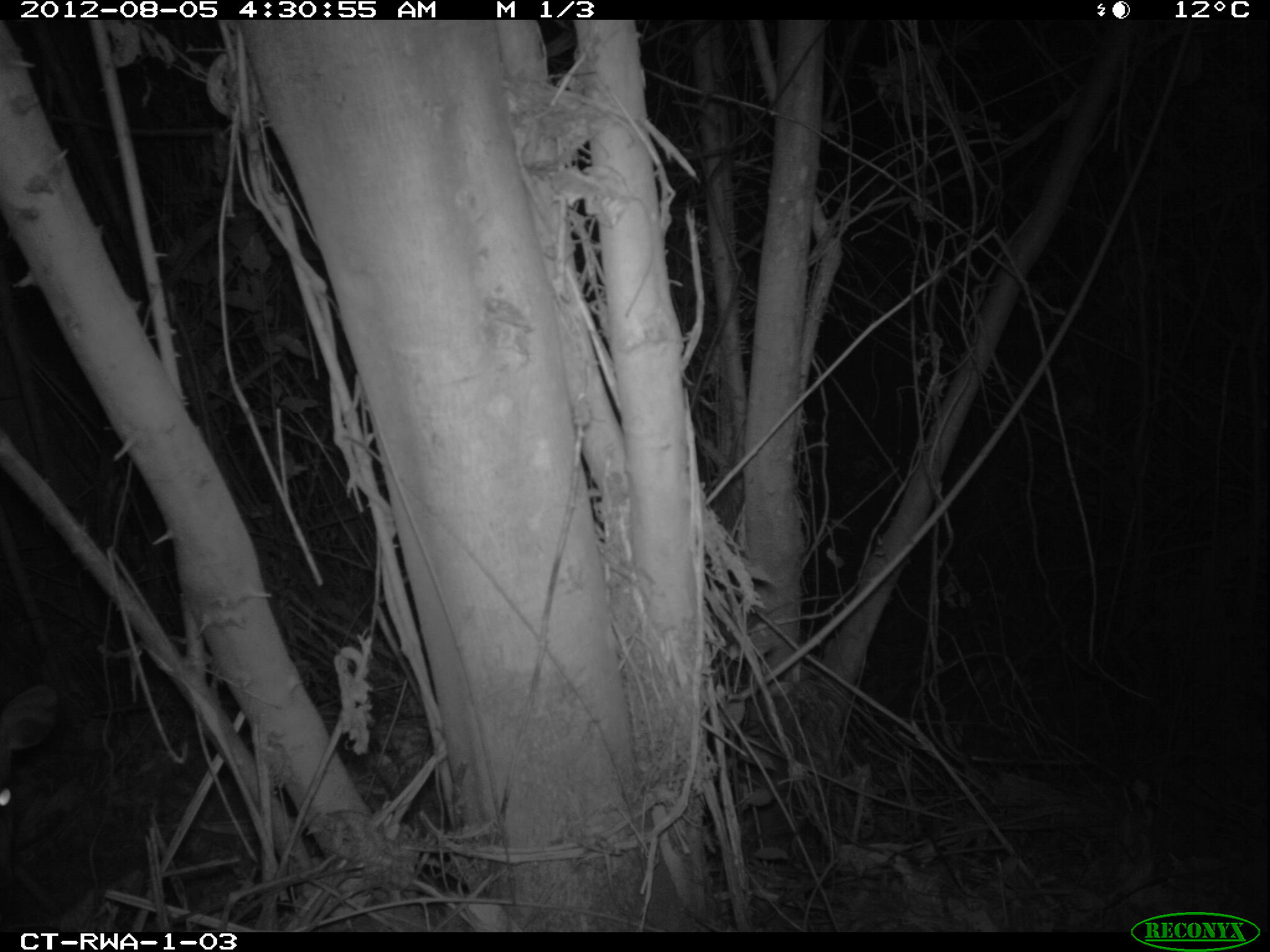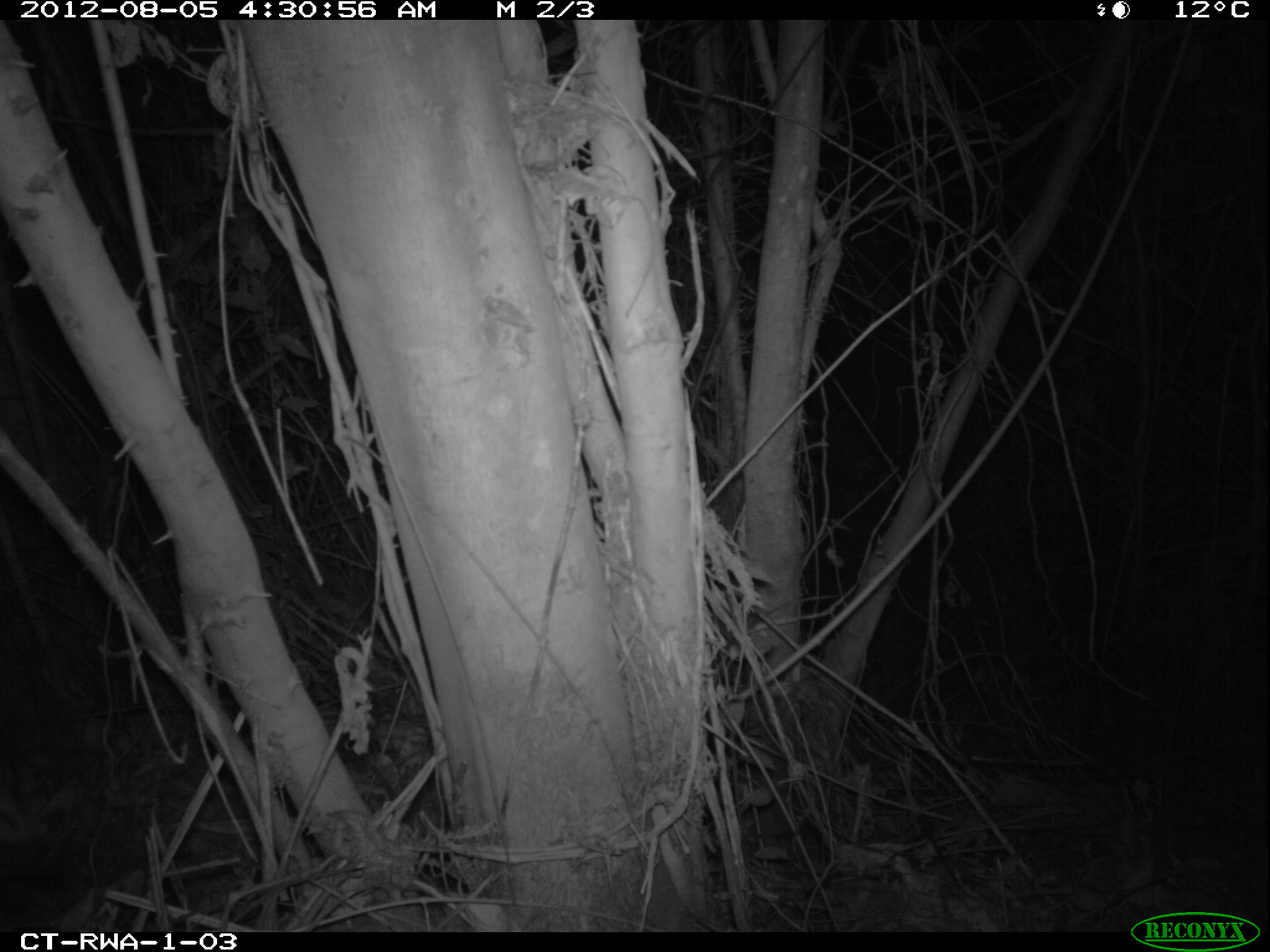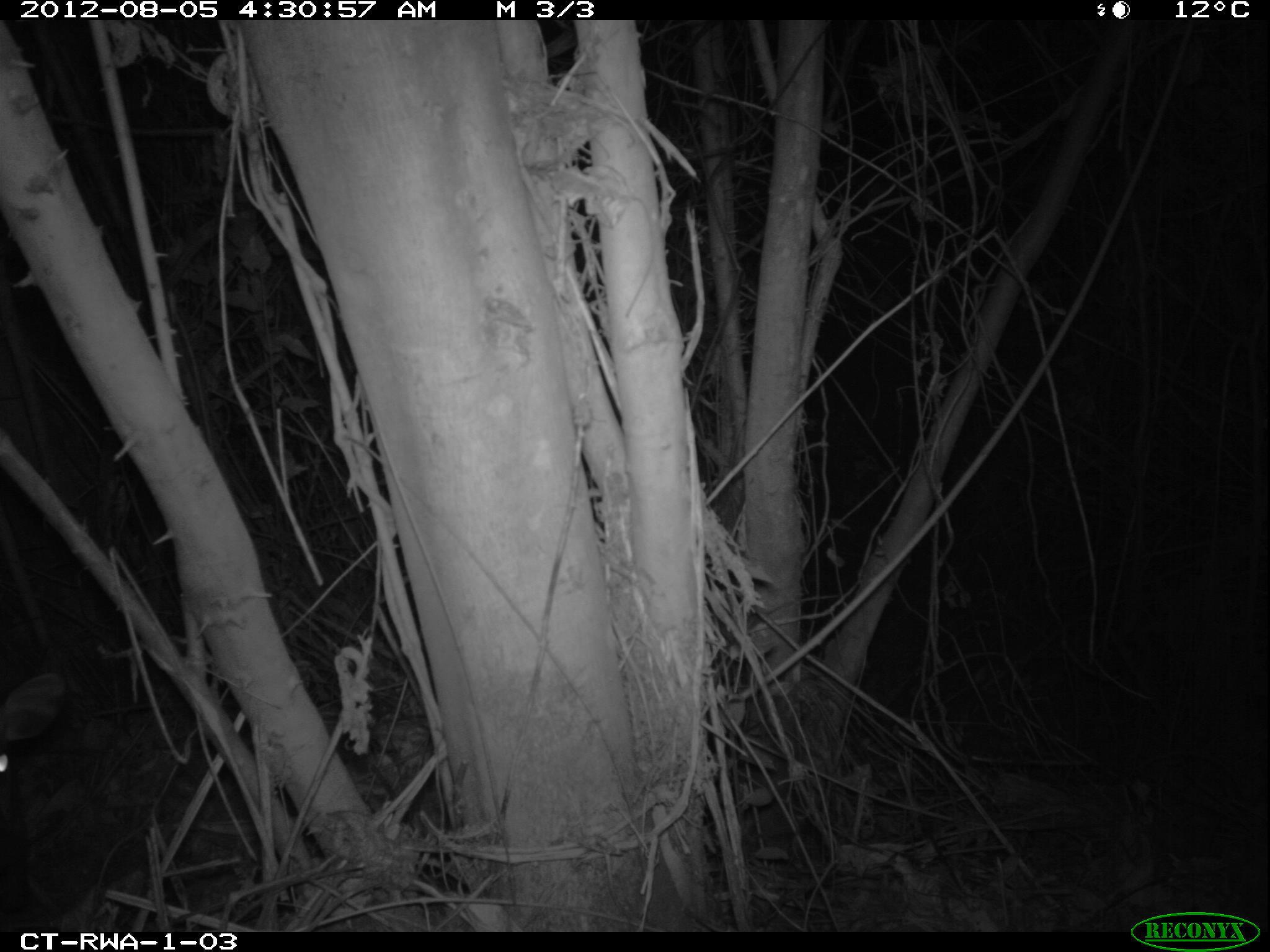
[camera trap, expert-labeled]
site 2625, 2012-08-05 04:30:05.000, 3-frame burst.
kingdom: Animalia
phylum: Chordata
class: Mammalia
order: Artiodactyla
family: Bovidae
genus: Cephalophus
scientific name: Cephalophus nigrifrons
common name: black-fronted duiker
Cephalophus nigrifrons (black-fronted duiker), count 1.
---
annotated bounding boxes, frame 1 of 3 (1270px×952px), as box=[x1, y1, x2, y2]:
cephalophus nigrifrons: box=[0, 676, 59, 883]